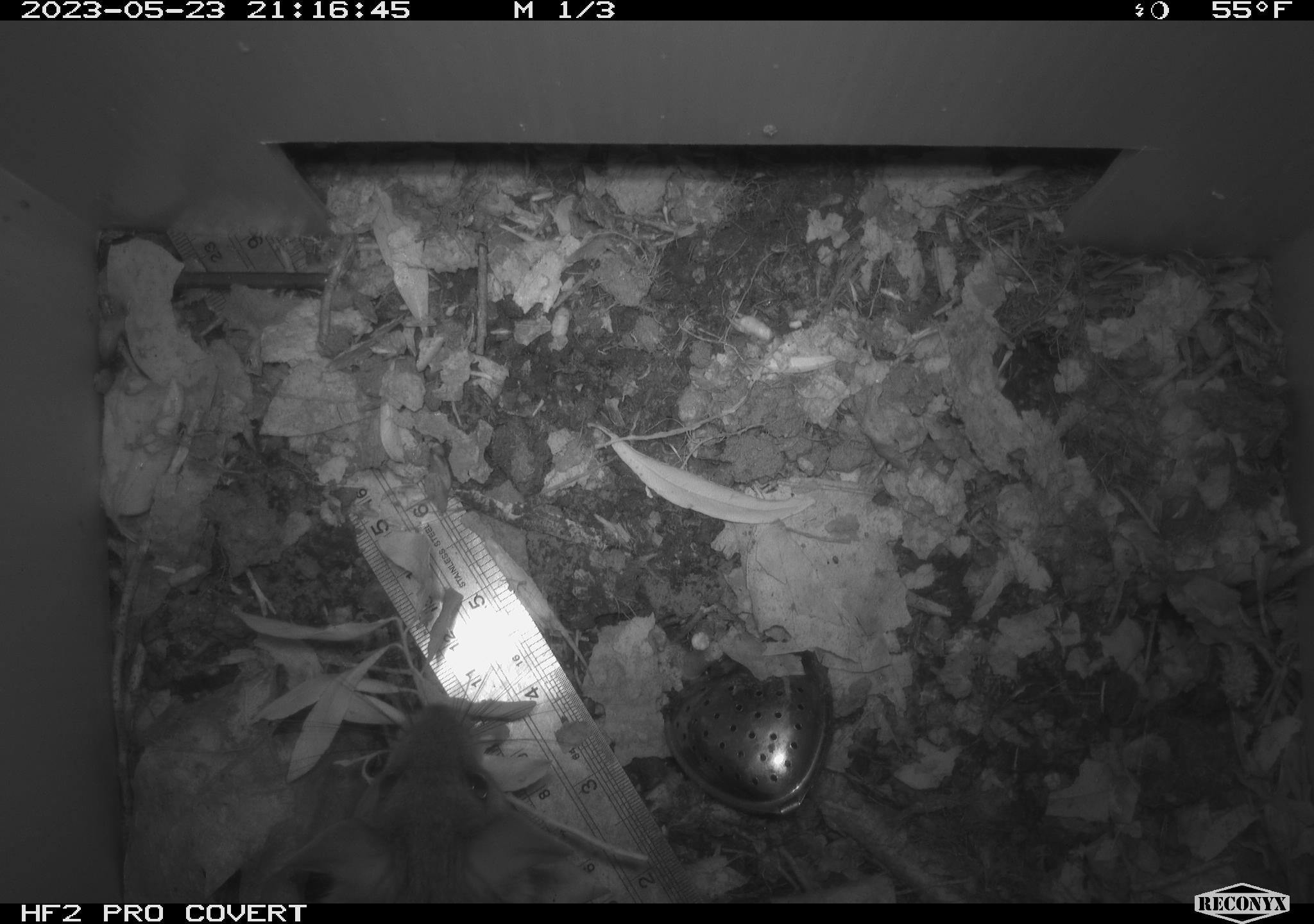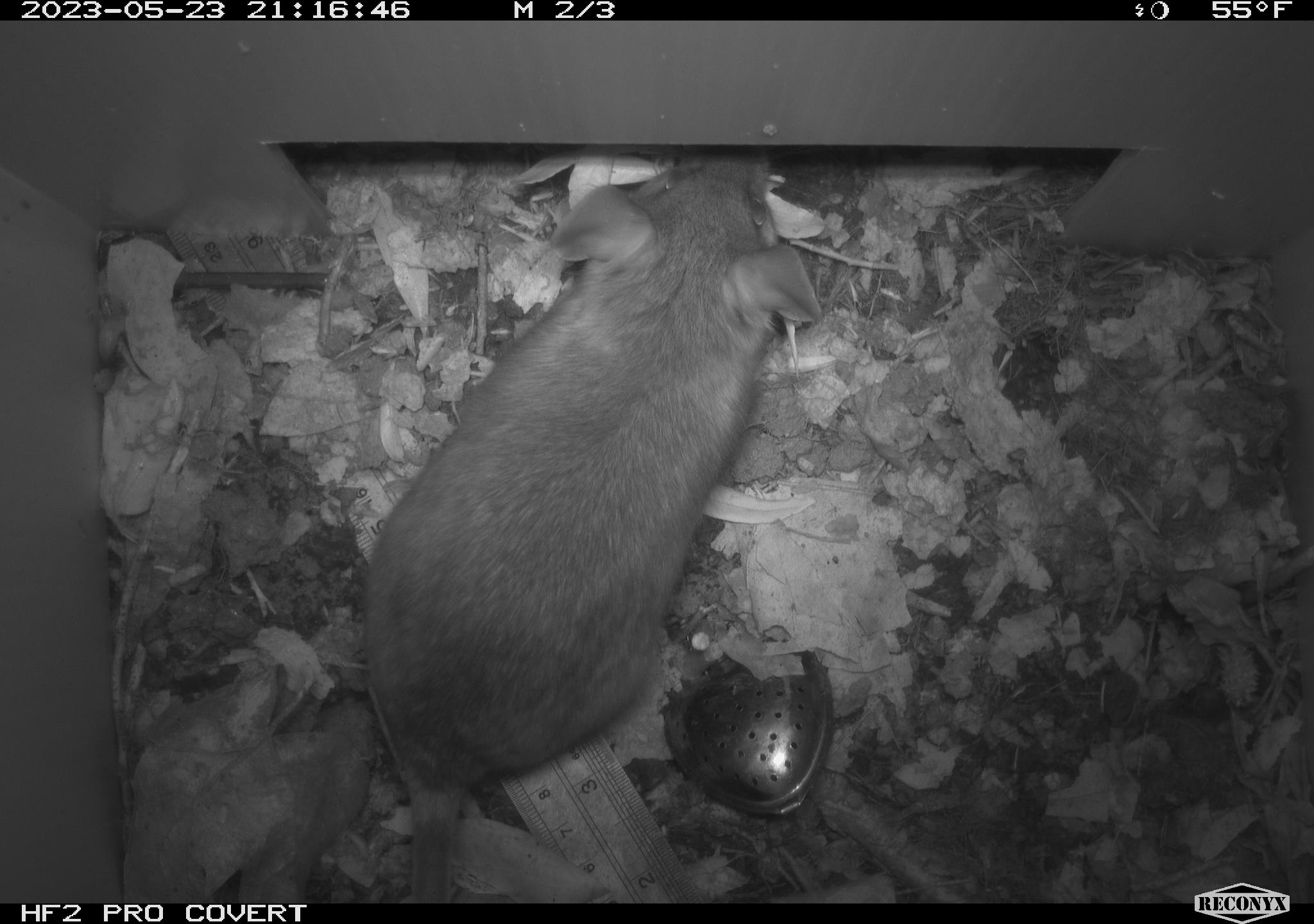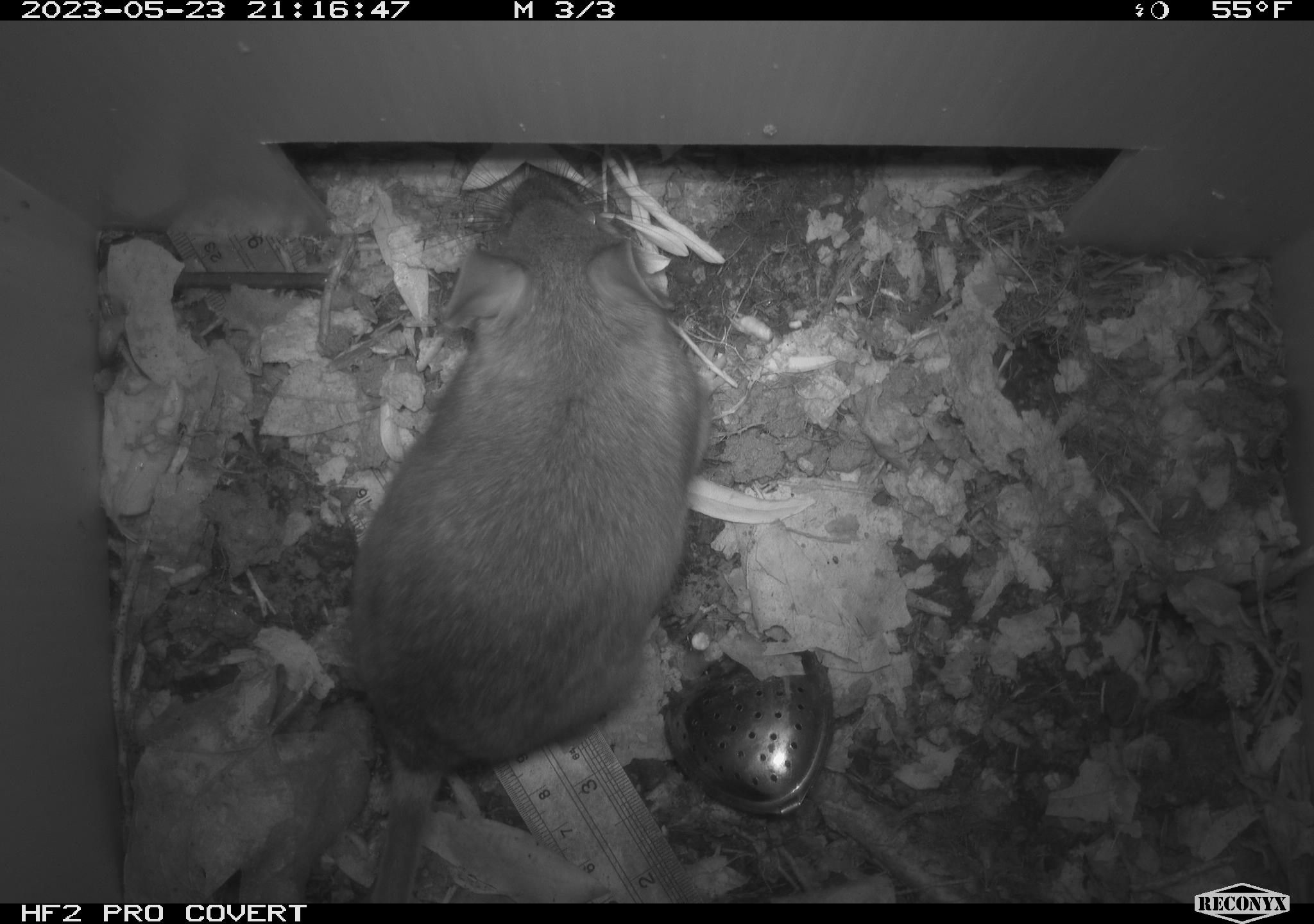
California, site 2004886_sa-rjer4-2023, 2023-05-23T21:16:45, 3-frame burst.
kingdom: Animalia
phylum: Chordata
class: Mammalia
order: Rodentia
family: Cricetidae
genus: Neotoma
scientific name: Neotoma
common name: pack rat or woodrat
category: neotoma species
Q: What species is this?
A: Neotoma species (pack rat or woodrat) (Neotoma).